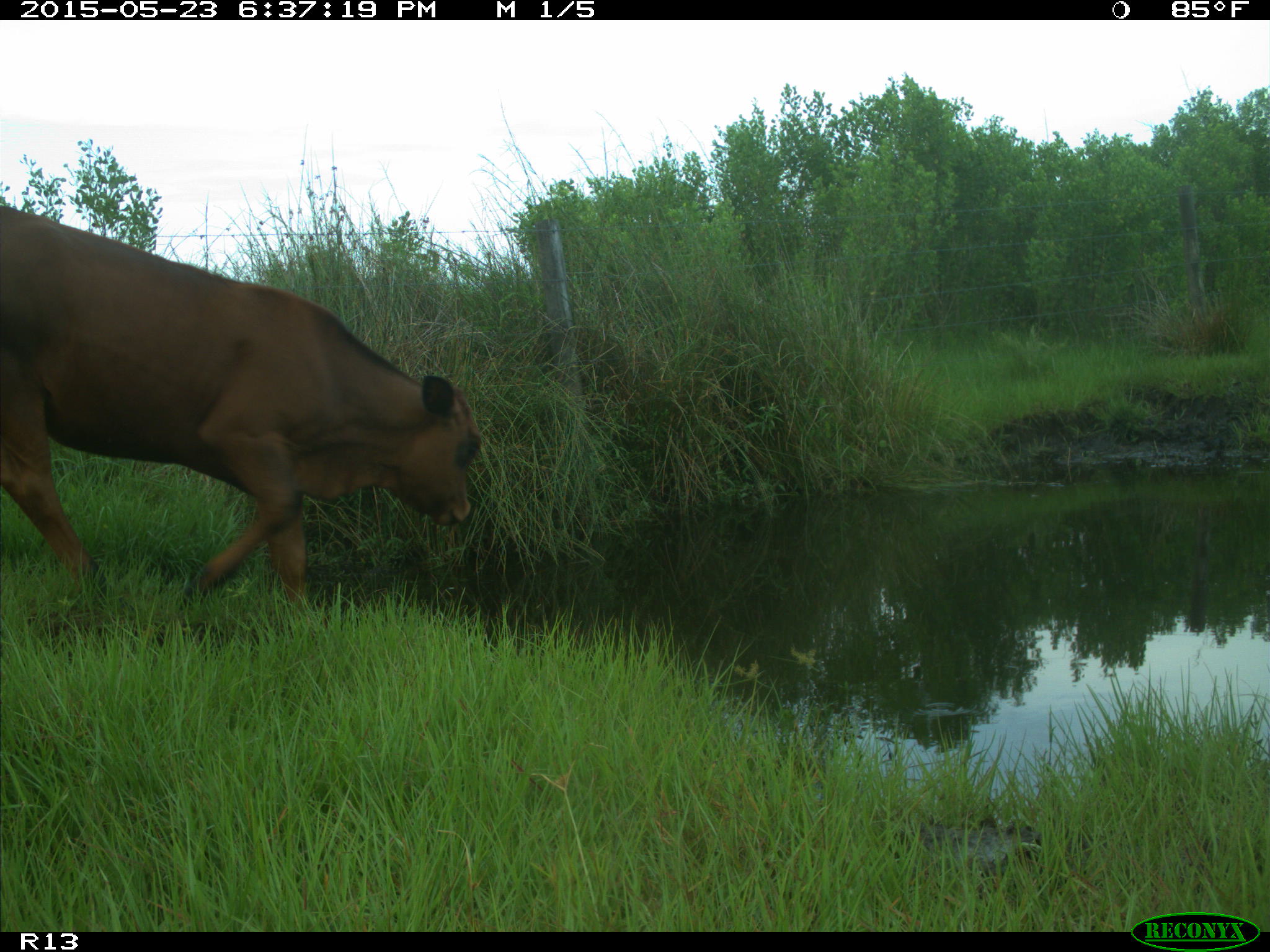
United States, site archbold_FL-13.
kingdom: Animalia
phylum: Chordata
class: Mammalia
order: Artiodactyla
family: Bovidae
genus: Bos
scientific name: Bos taurus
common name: domestic cow